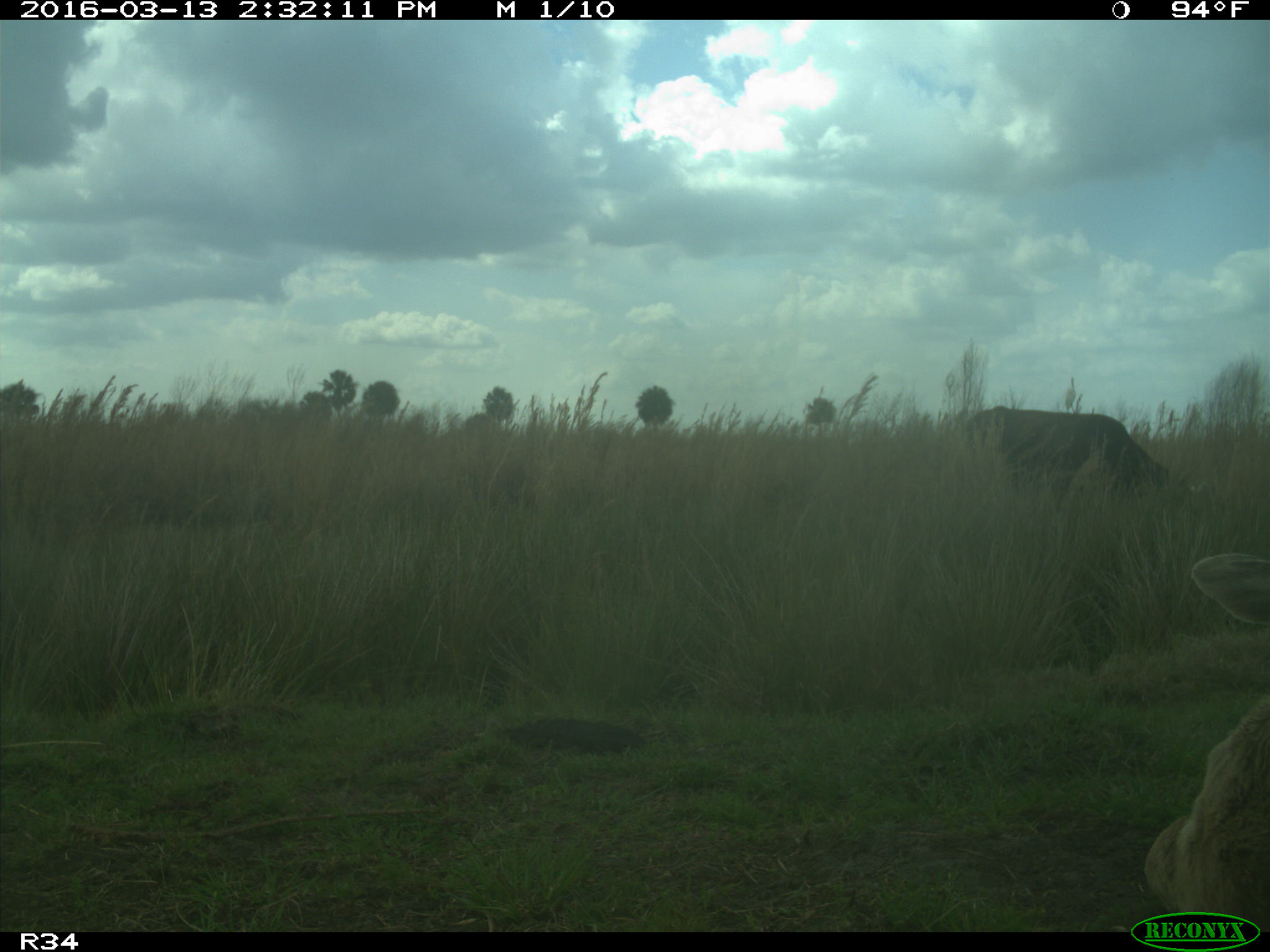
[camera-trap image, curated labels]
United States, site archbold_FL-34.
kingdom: Animalia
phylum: Chordata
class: Mammalia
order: Artiodactyla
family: Bovidae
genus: Bos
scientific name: Bos taurus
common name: domestic cow